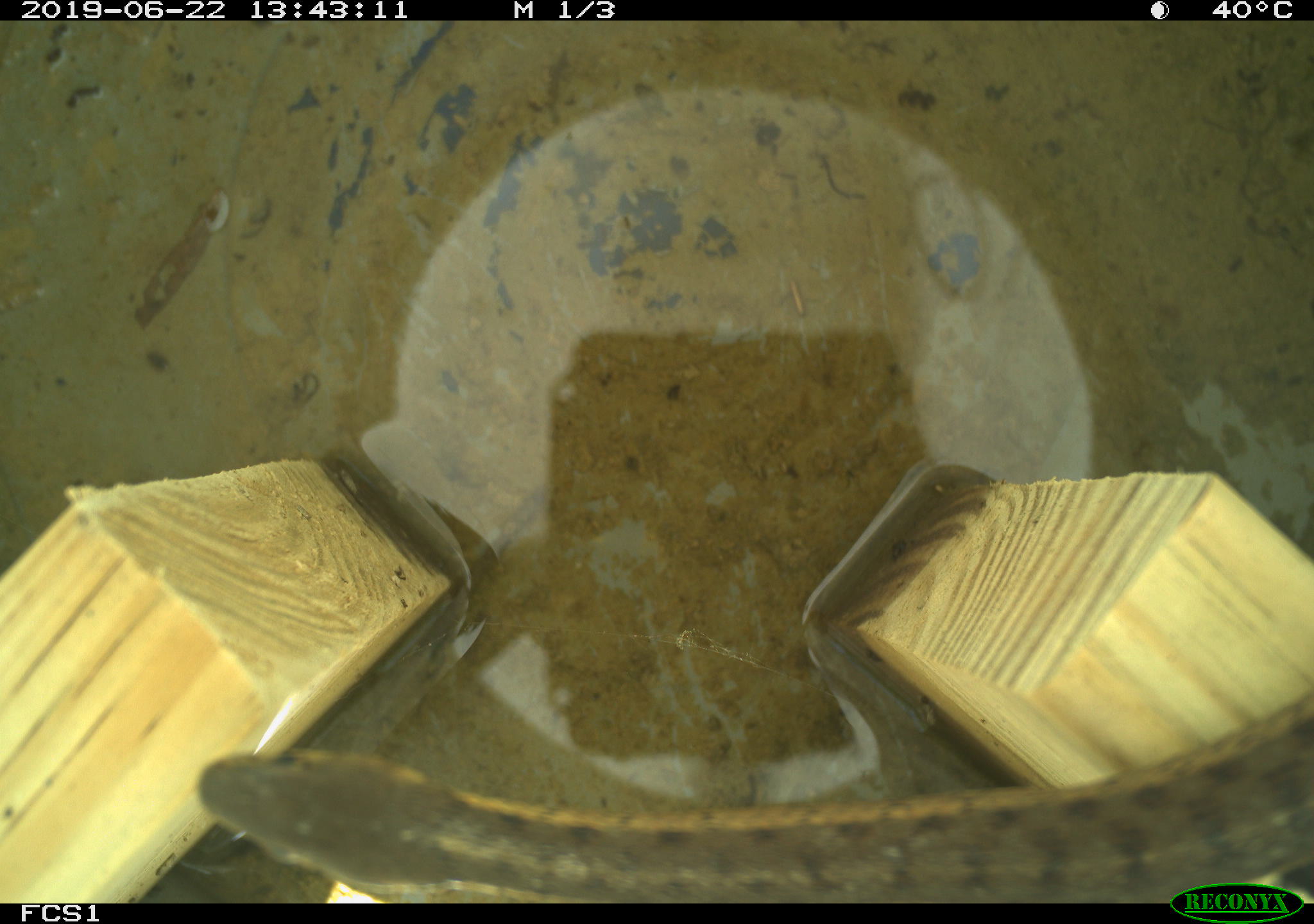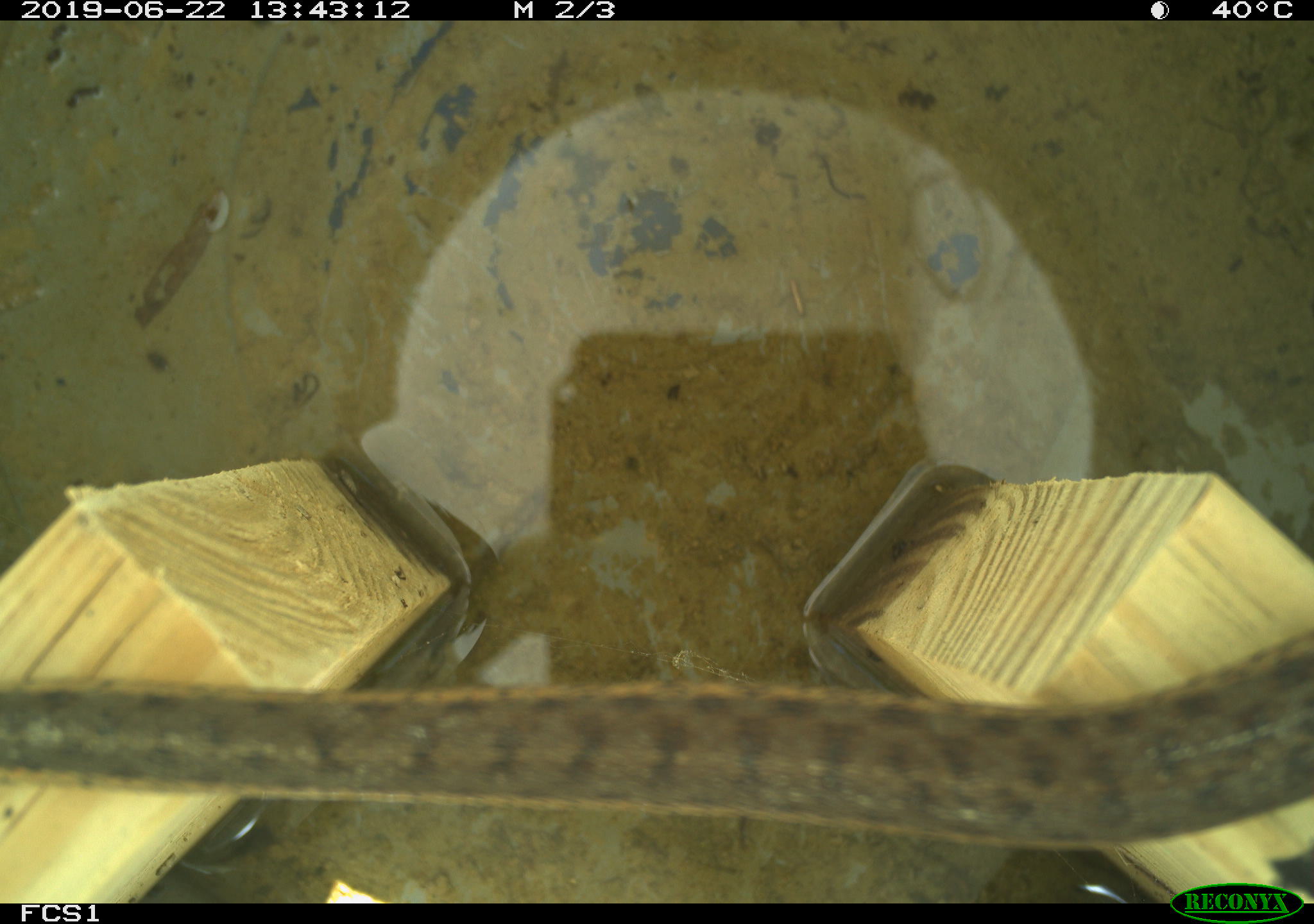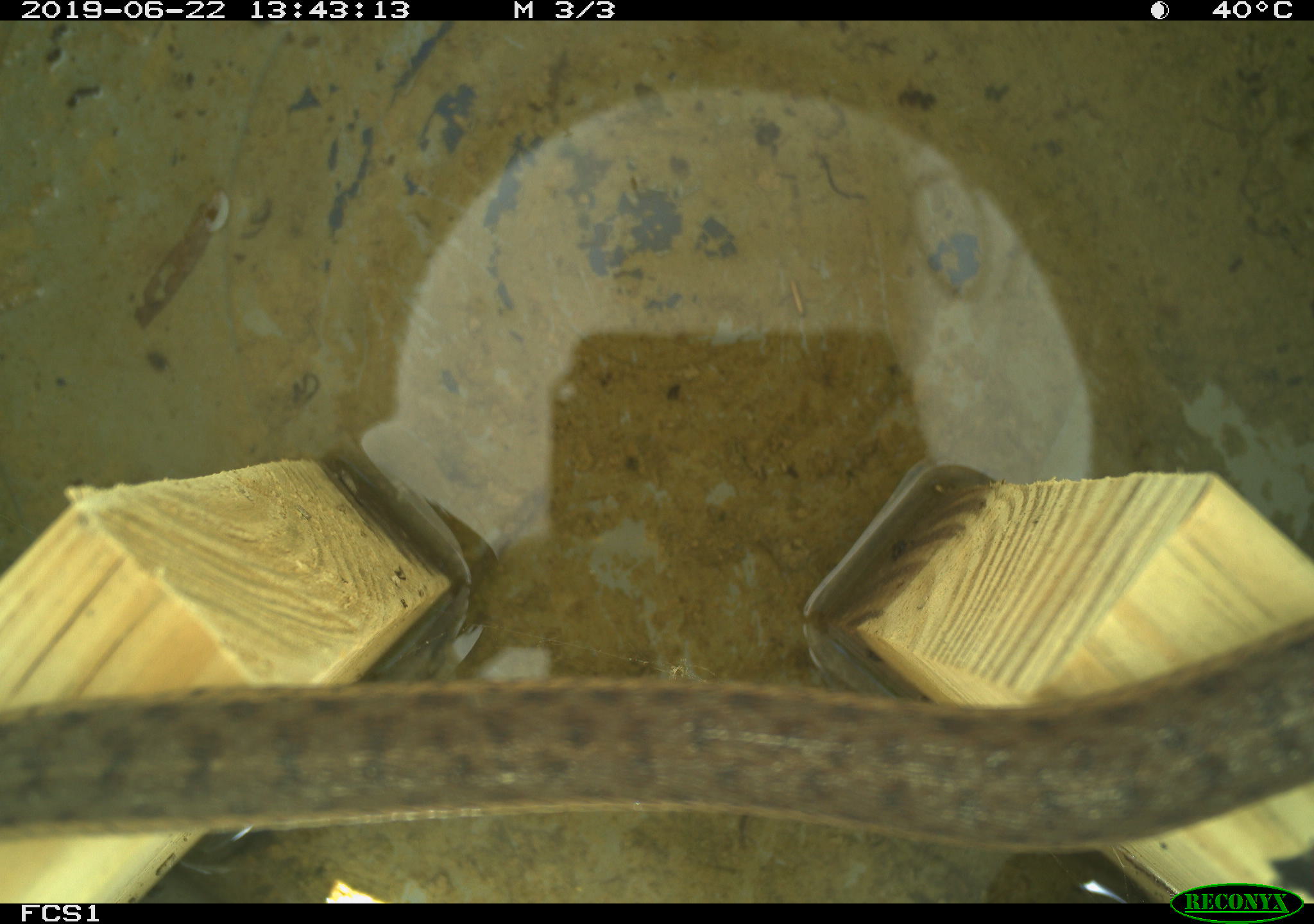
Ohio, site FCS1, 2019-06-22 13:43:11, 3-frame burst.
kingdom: Animalia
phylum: Chordata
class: Reptilia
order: Squamata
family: Colubridae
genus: Thamnophis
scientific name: Thamnophis sirtalis sirtalis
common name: eastern gartersnake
Eastern gartersnake (Thamnophis sirtalis sirtalis).